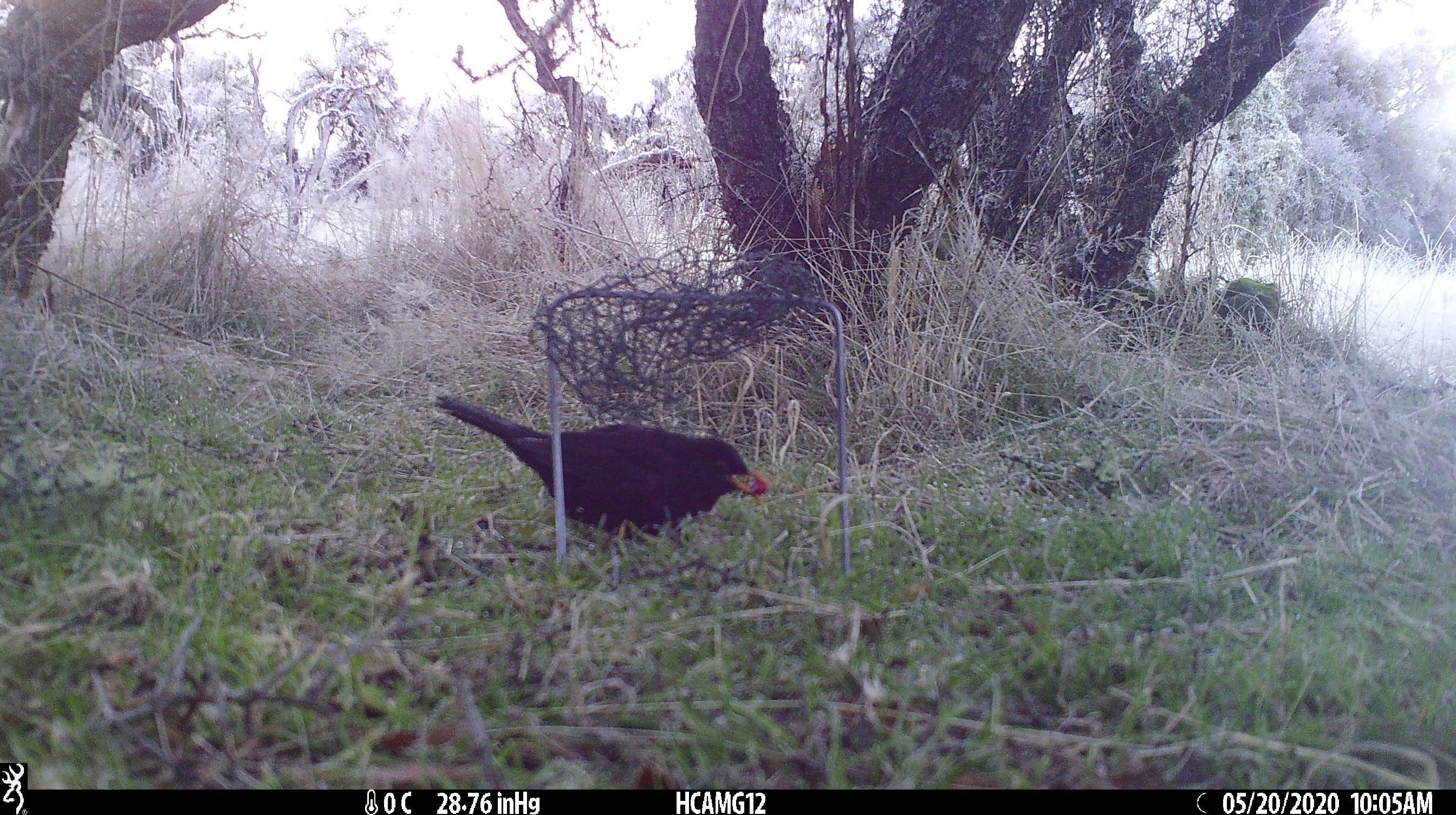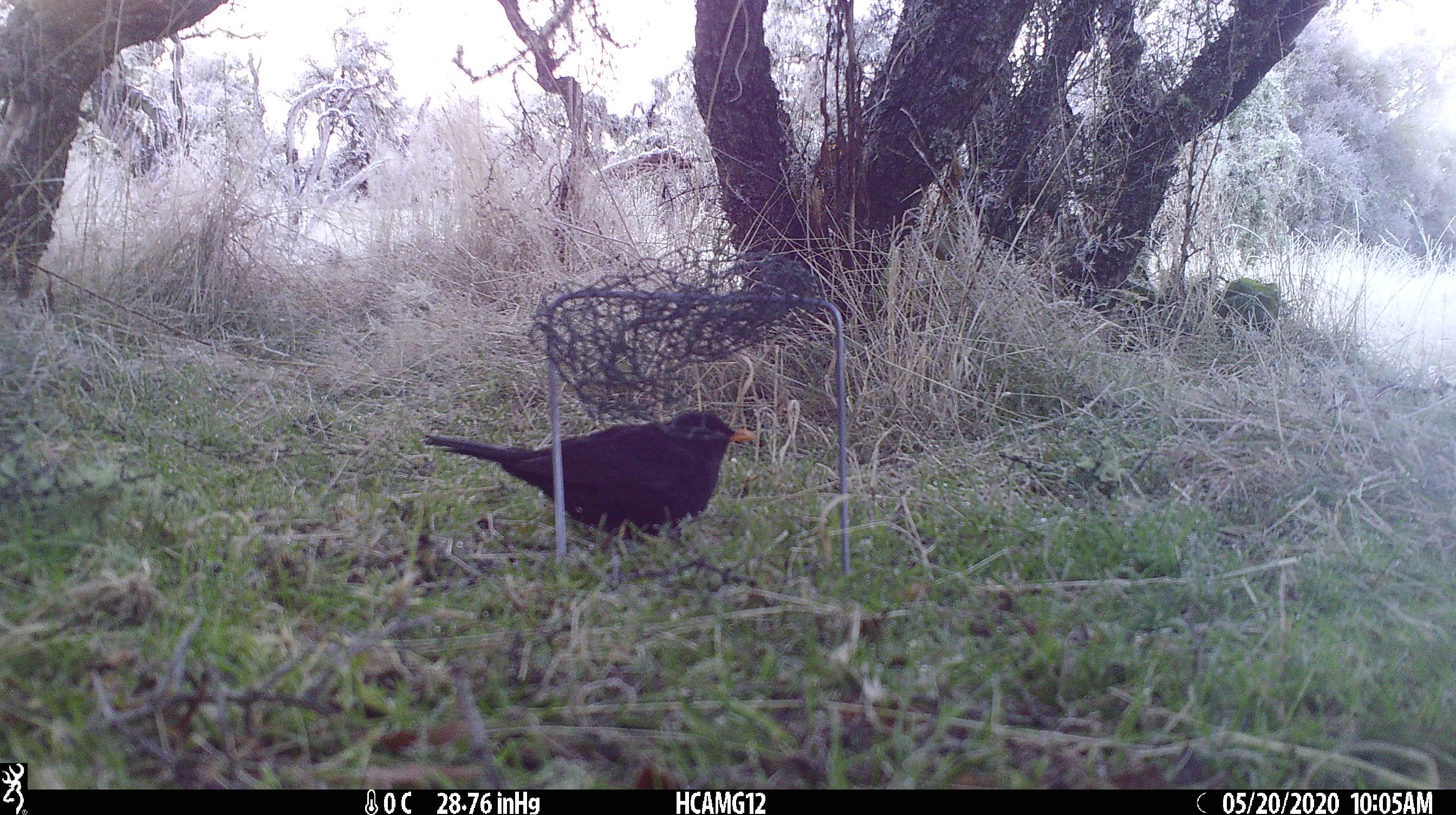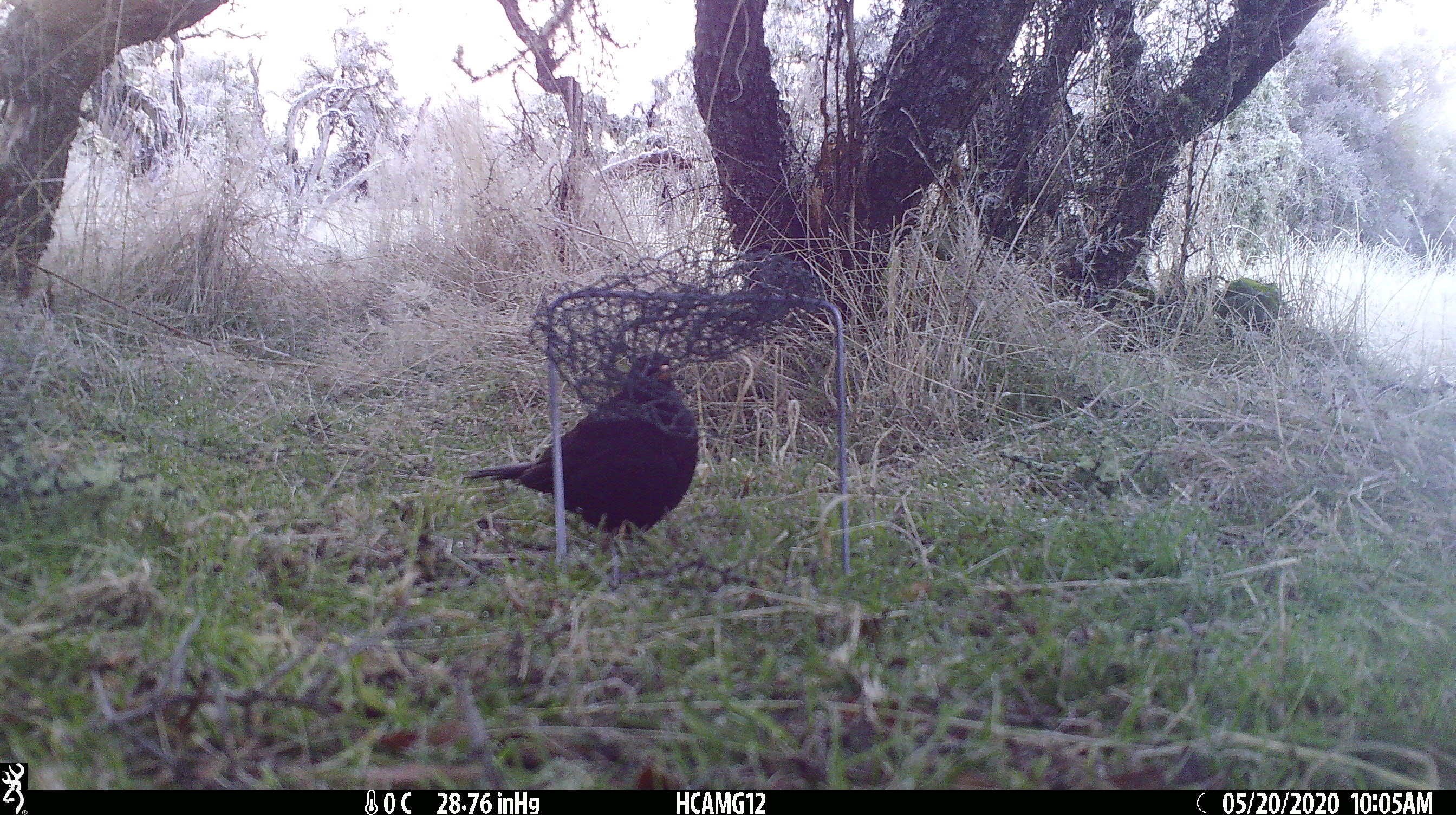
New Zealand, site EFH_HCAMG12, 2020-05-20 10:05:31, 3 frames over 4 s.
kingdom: Animalia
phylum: Chordata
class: Aves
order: Passeriformes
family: Turdidae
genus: Turdus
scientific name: Turdus merula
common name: eurasian blackbird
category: blackbird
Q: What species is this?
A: Blackbird (eurasian blackbird) (Turdus merula).